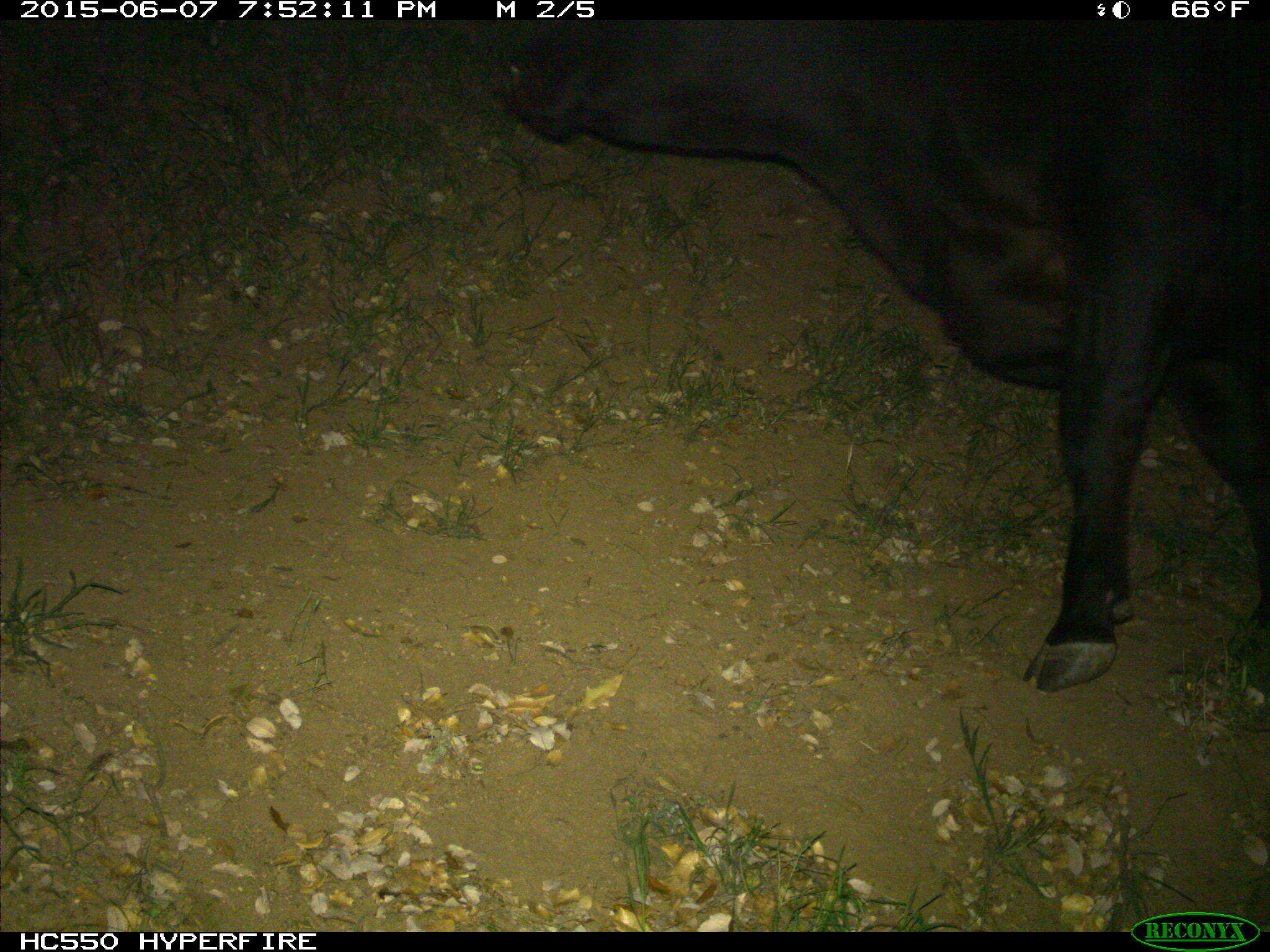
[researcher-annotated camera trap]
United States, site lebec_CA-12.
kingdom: Animalia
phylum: Chordata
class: Mammalia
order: Artiodactyla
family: Bovidae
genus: Bos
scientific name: Bos taurus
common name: domestic cow